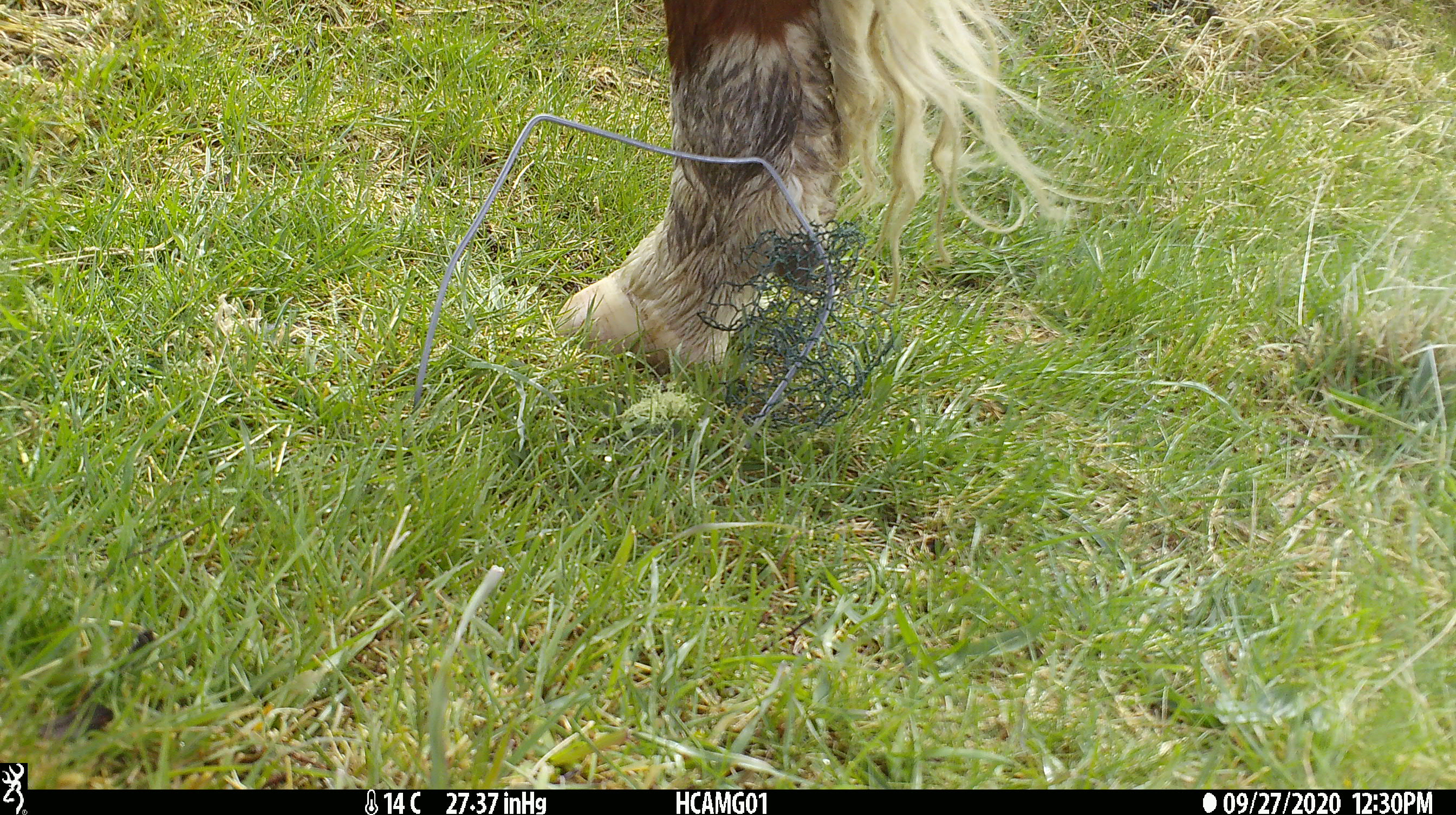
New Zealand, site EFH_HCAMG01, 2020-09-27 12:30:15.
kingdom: Animalia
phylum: Chordata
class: Mammalia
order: Artiodactyla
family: Bovidae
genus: Bos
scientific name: Bos taurus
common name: domestic cow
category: cow